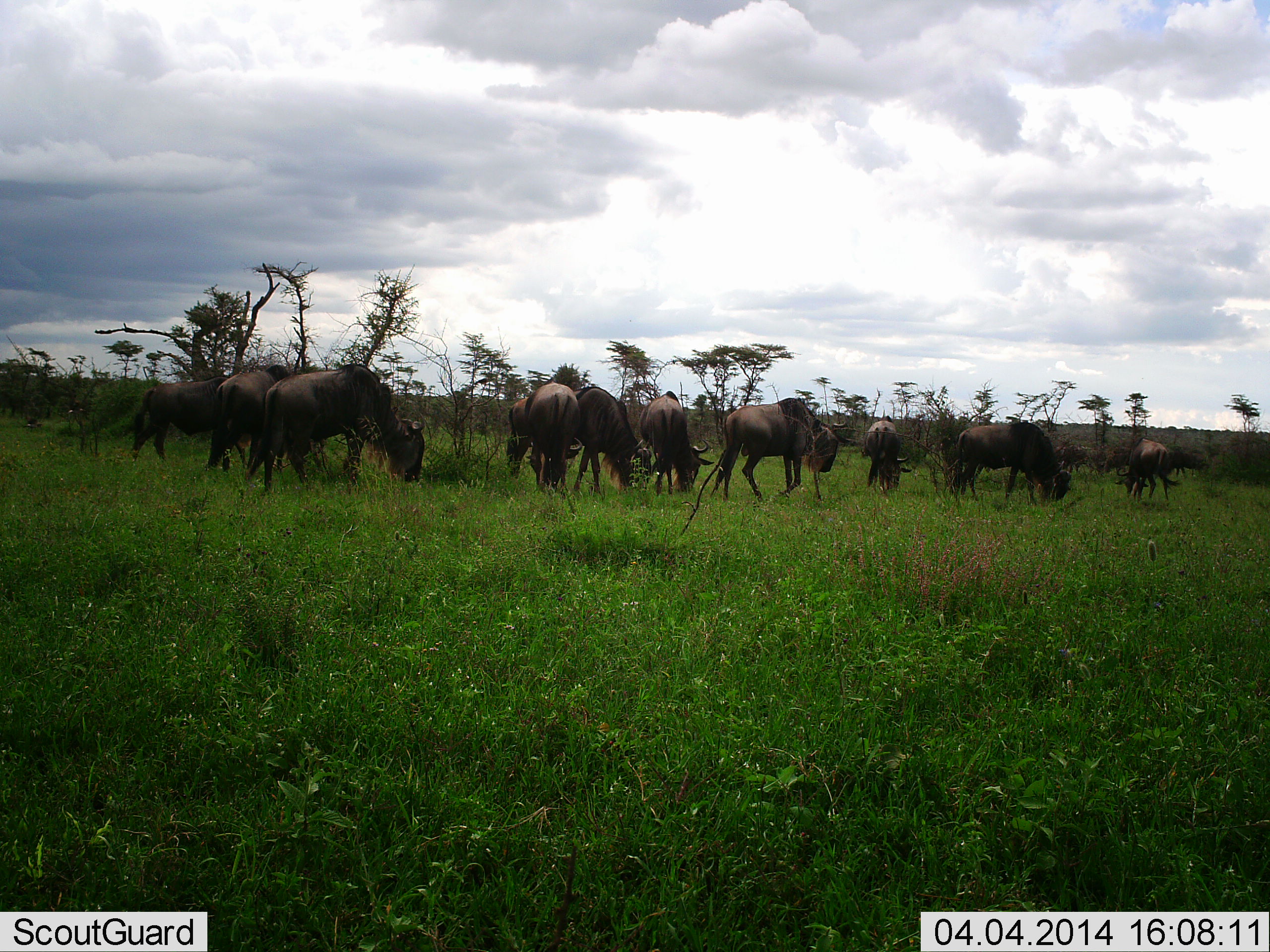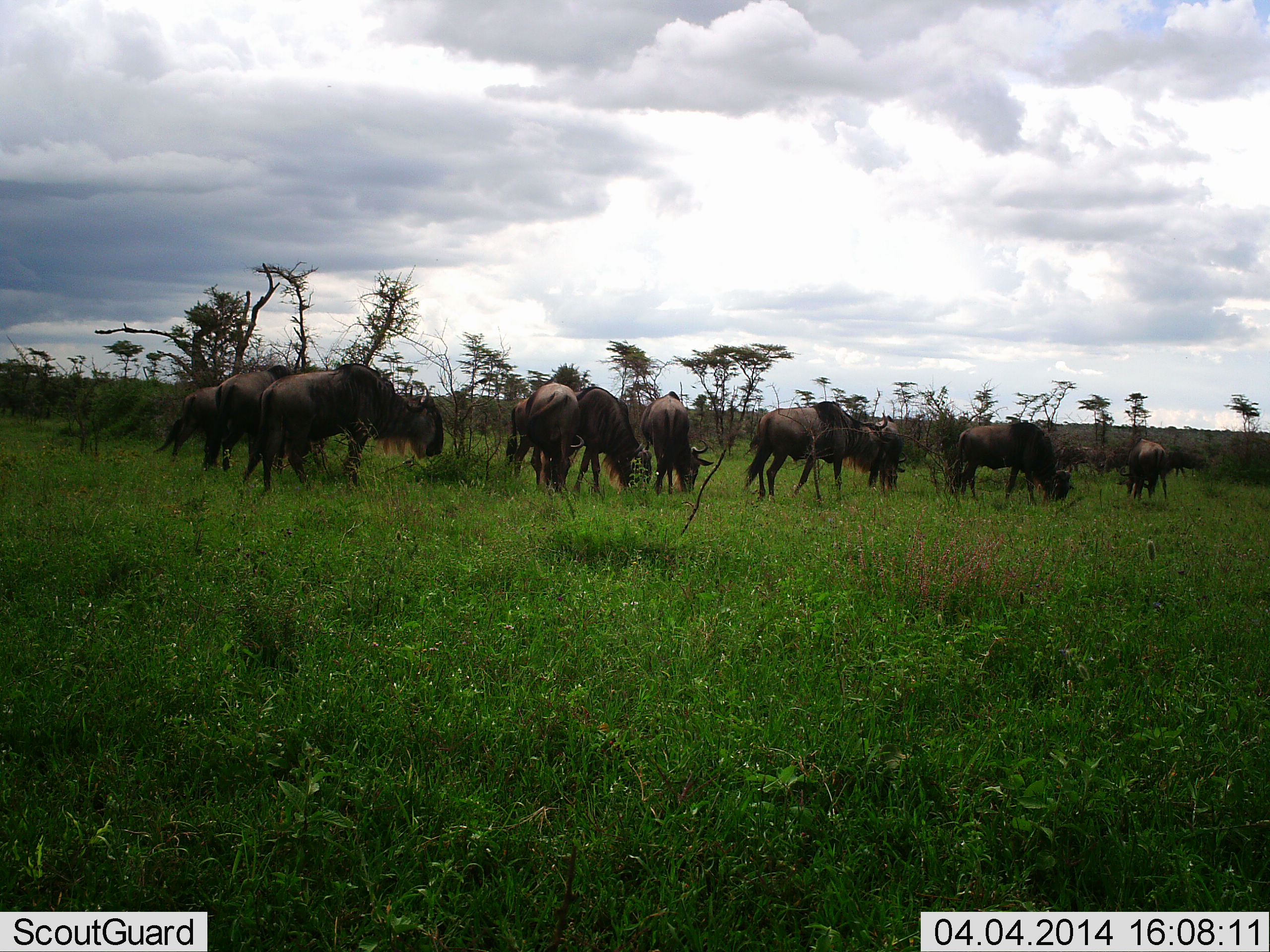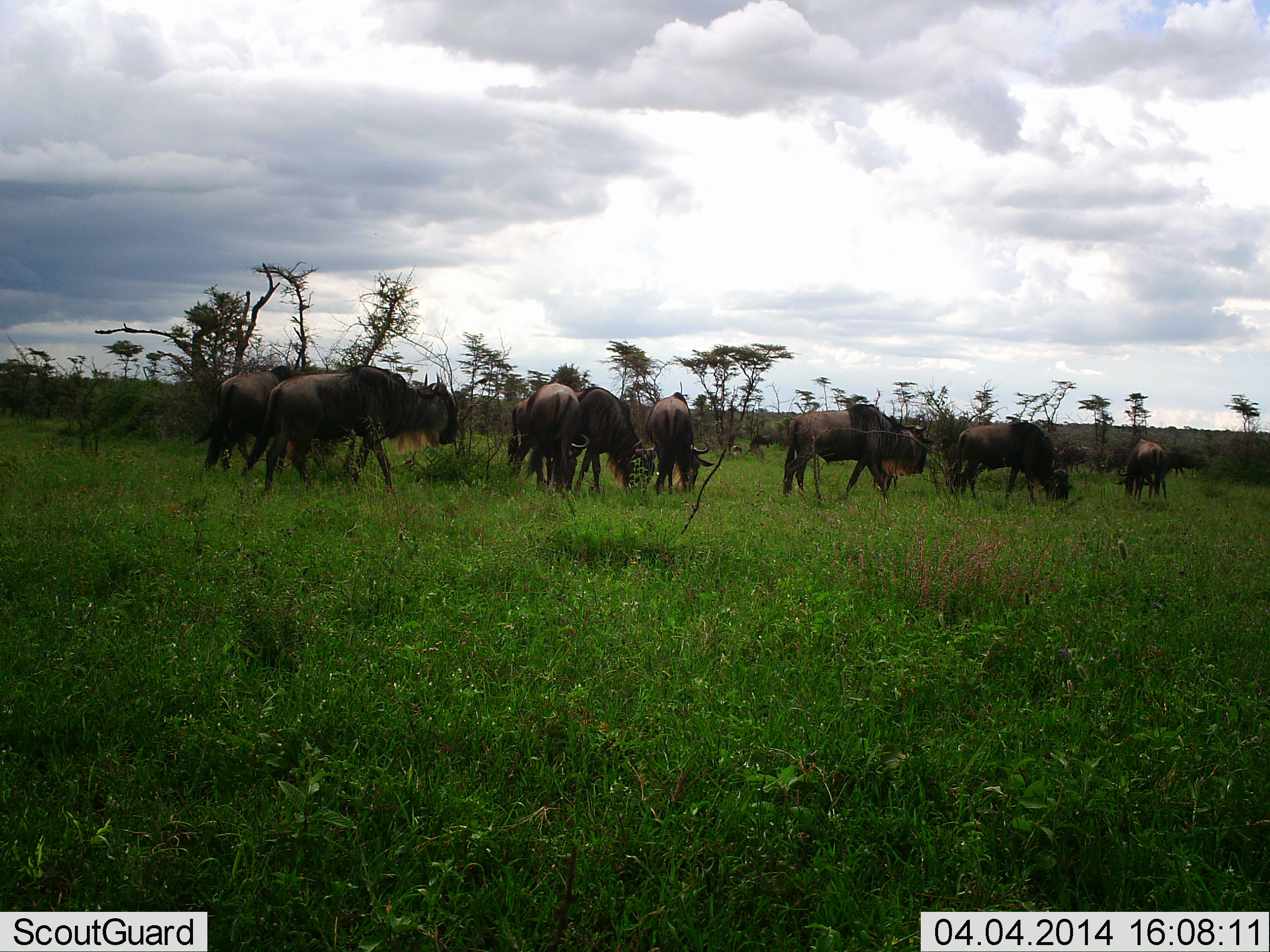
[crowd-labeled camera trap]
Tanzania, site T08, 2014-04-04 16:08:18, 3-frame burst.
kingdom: Animalia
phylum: Chordata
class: Mammalia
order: Artiodactyla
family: Bovidae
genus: Connochaetes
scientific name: Connochaetes taurinus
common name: blue wildebeest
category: wildebeest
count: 11-50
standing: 58%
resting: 8%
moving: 40%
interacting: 3%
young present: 3%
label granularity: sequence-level